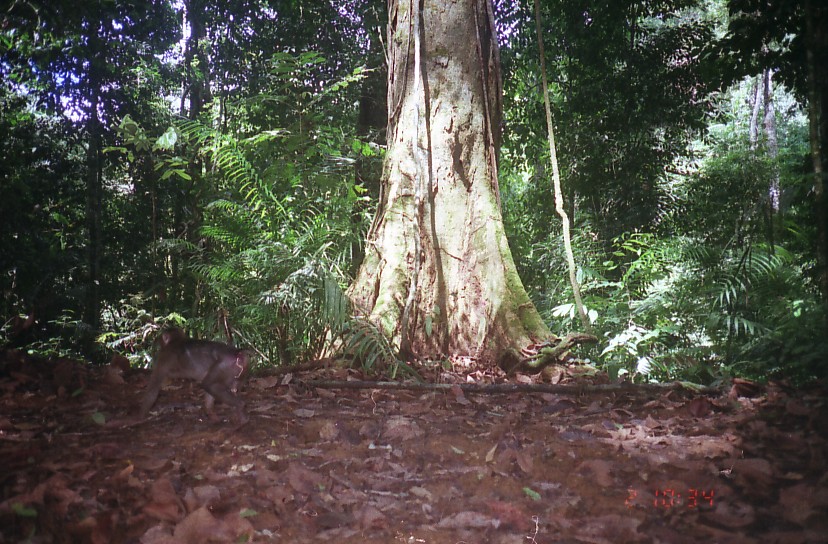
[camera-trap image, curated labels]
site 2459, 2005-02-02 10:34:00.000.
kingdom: Animalia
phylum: Chordata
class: Mammalia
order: Primates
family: Cercopithecidae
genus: Macaca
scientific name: Macaca nemestrina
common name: southern pig-tailed macaque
Macaca nemestrina (southern pig-tailed macaque), count 1.